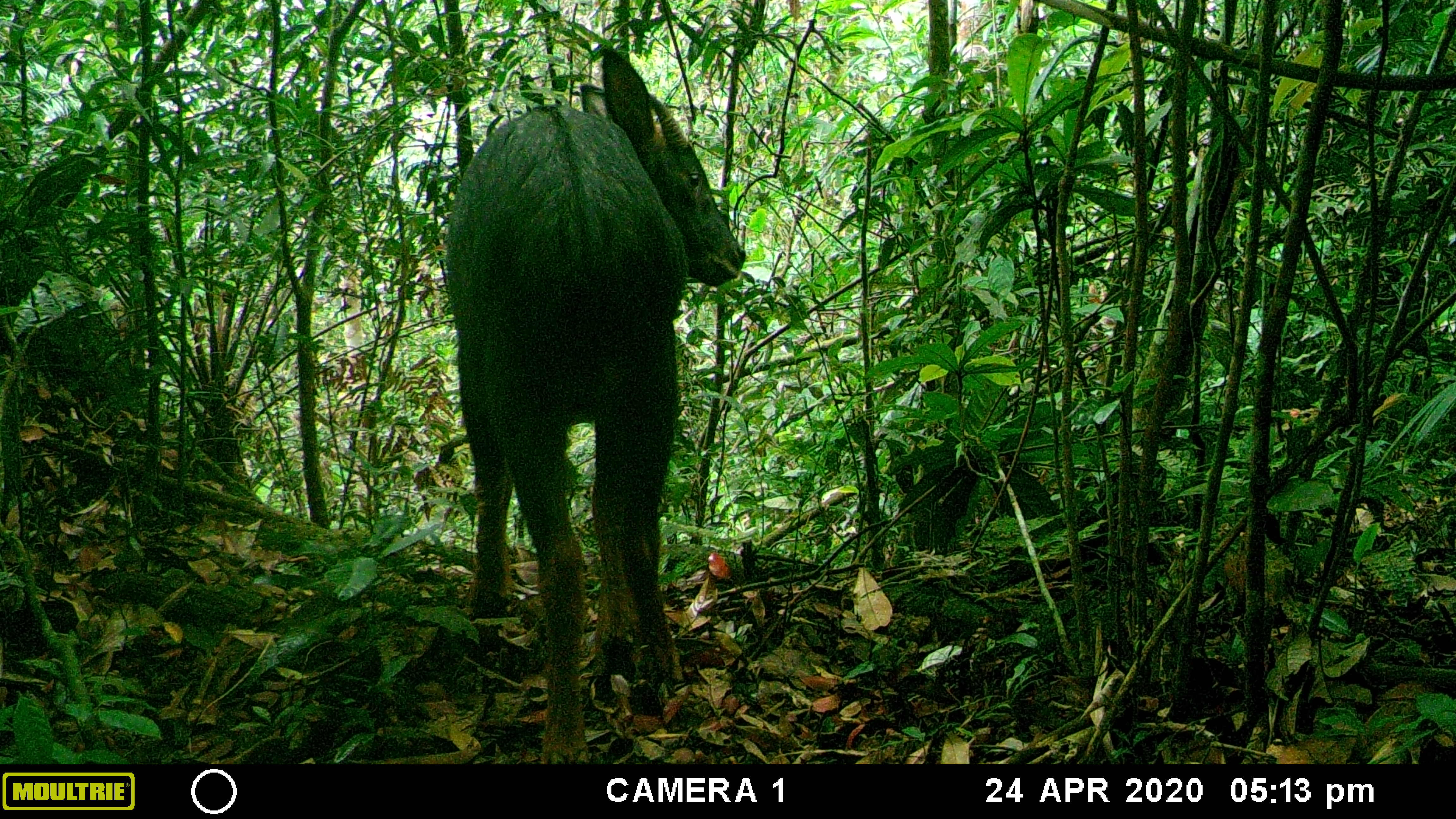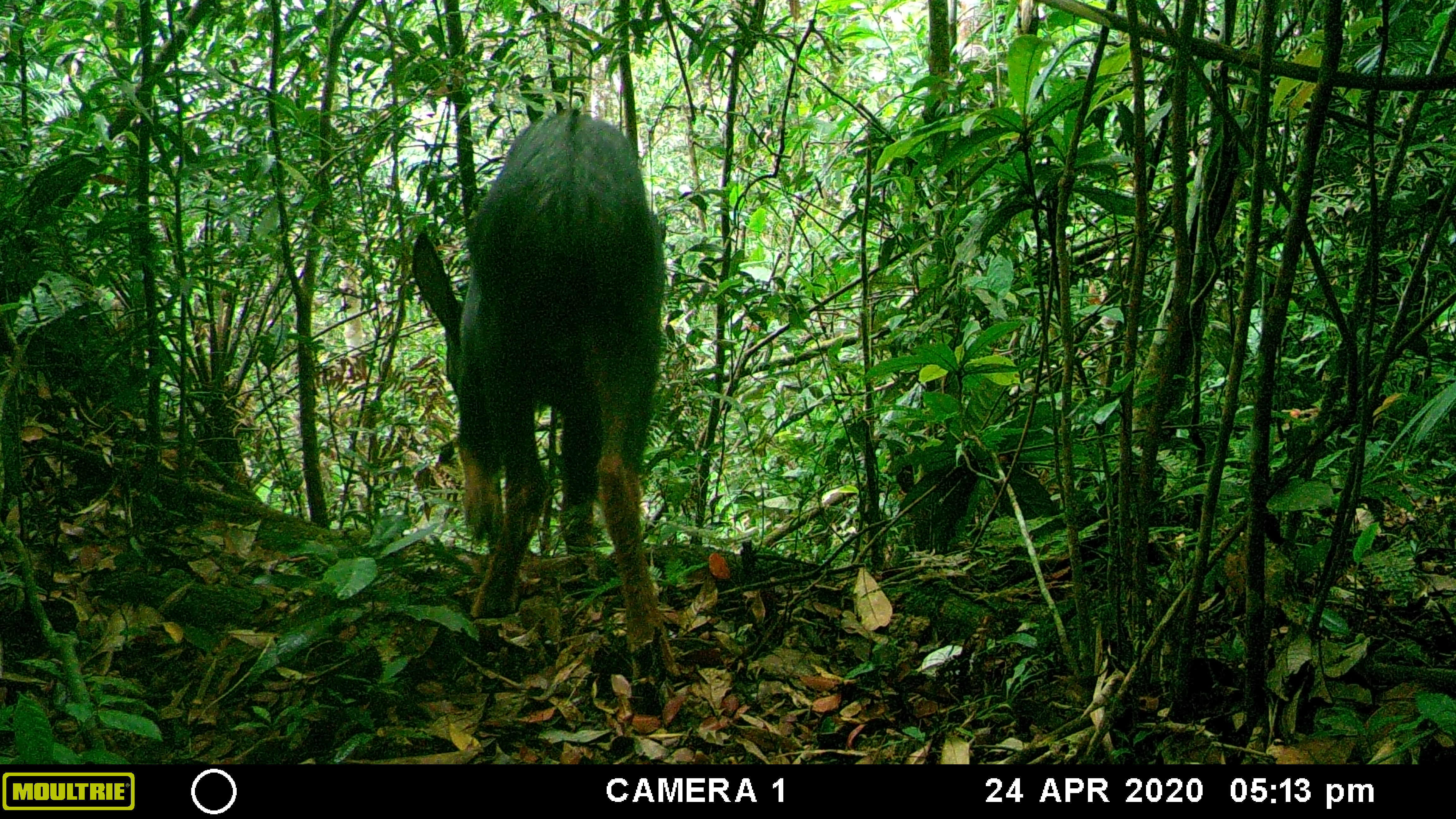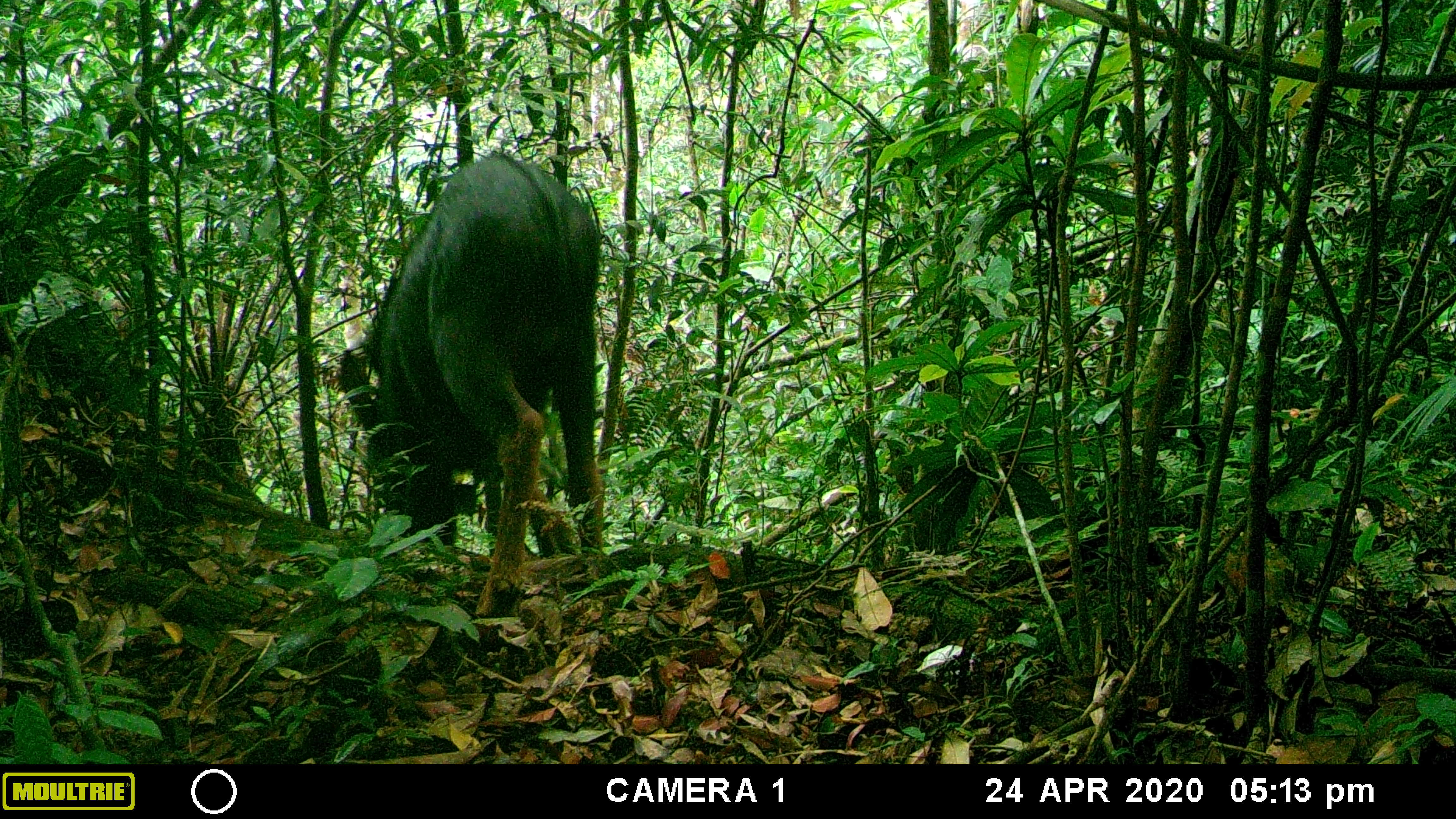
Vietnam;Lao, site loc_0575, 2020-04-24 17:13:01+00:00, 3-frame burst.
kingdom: Animalia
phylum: Chordata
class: Mammalia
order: Artiodactyla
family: Bovidae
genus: Capricornis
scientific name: Capricornis sumatraensis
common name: chinese serow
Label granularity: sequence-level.